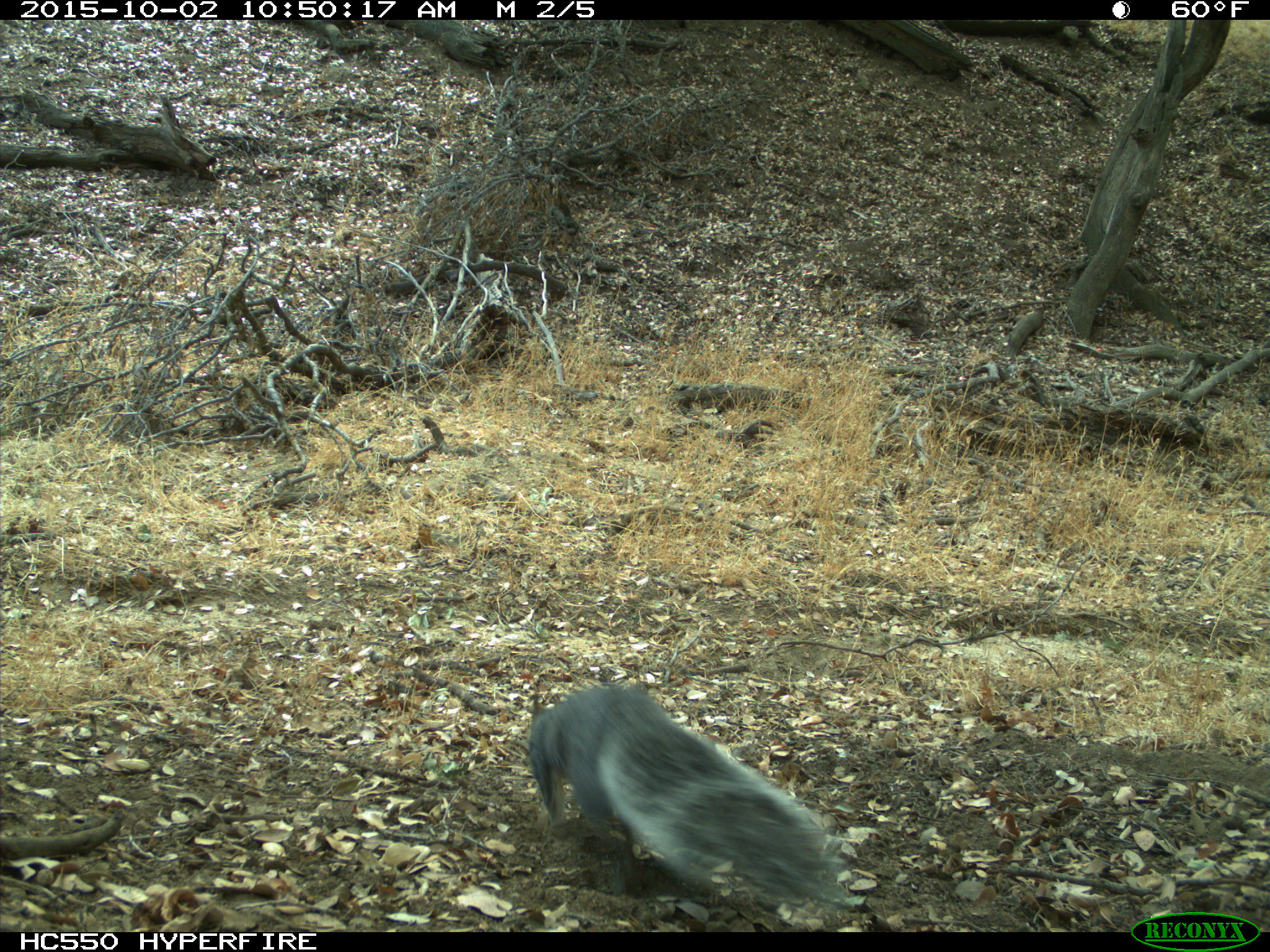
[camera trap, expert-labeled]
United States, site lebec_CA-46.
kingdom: Animalia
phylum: Chordata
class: Mammalia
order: Rodentia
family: Sciuridae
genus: Sciurus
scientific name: Sciurus carolinensis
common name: eastern gray squirrel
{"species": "Sciurus carolinensis (eastern gray squirrel)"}